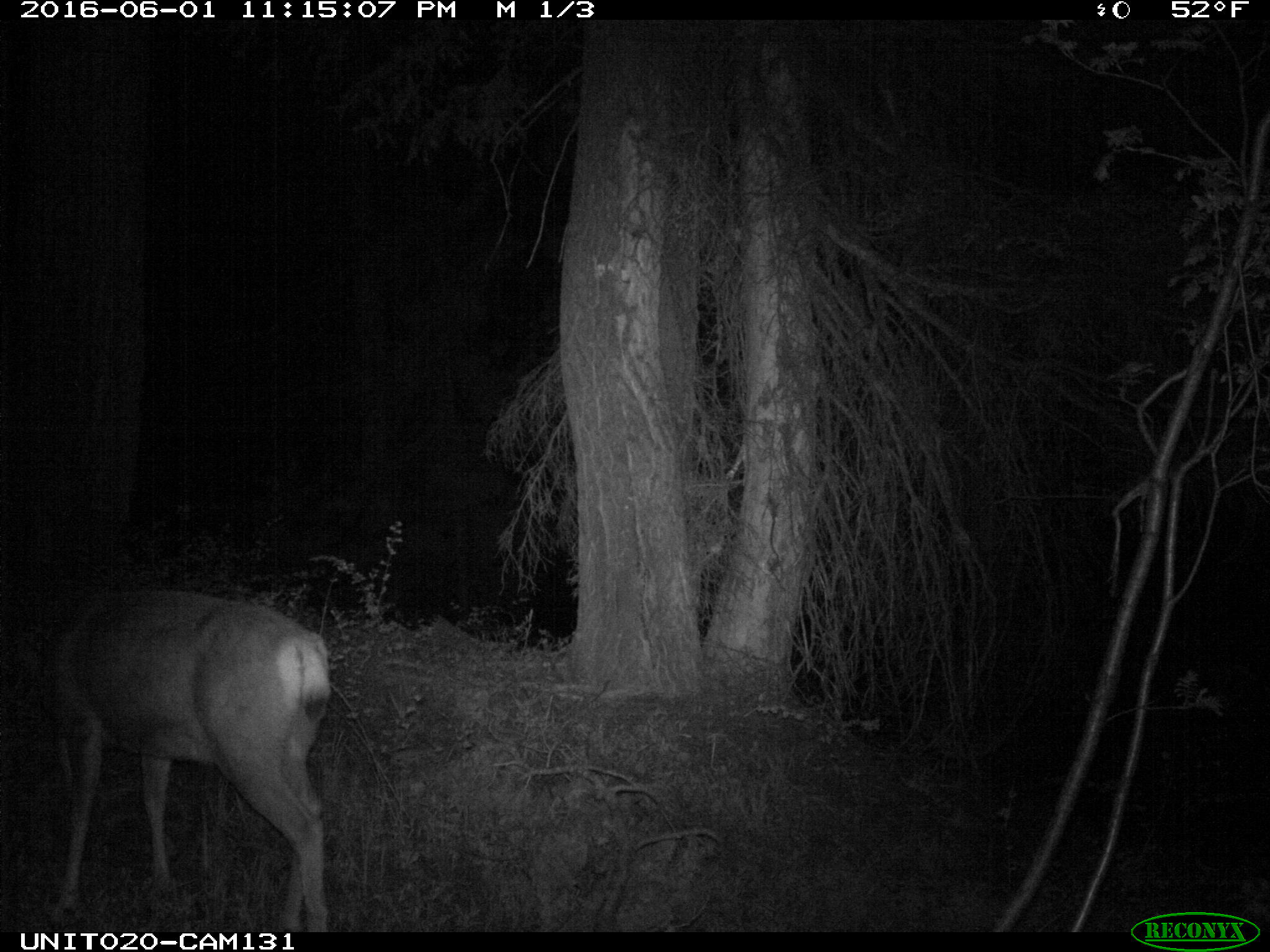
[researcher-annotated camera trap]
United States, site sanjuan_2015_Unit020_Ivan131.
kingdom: Animalia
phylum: Chordata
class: Mammalia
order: Artiodactyla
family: Cervidae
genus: Odocoileus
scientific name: Odocoileus hemionus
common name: mule deer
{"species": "Odocoileus hemionus (mule deer)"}